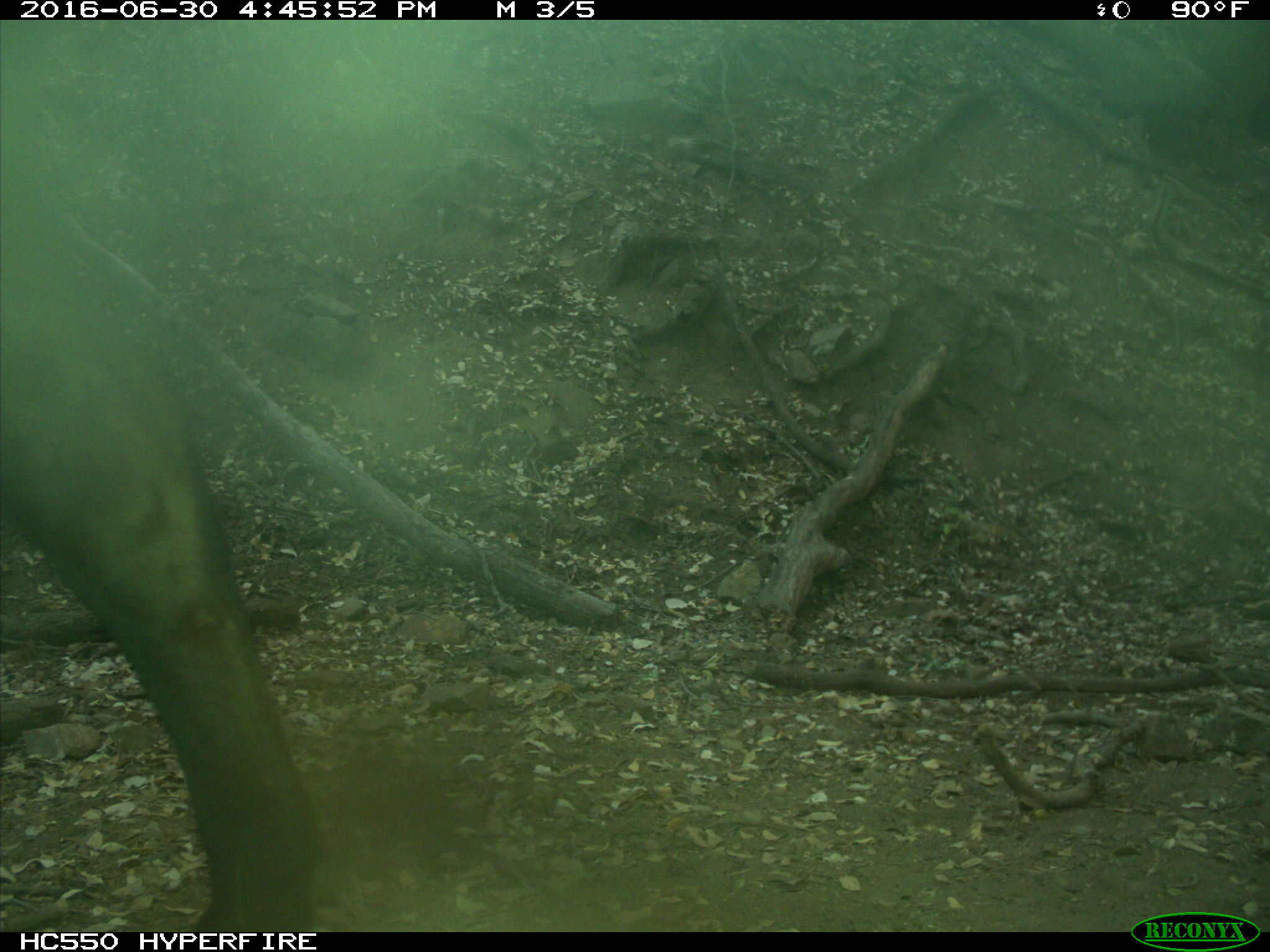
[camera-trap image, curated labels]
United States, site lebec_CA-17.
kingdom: Animalia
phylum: Chordata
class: Mammalia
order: Artiodactyla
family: Bovidae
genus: Bos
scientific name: Bos taurus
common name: domestic cow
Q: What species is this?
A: Bos taurus (domestic cow).